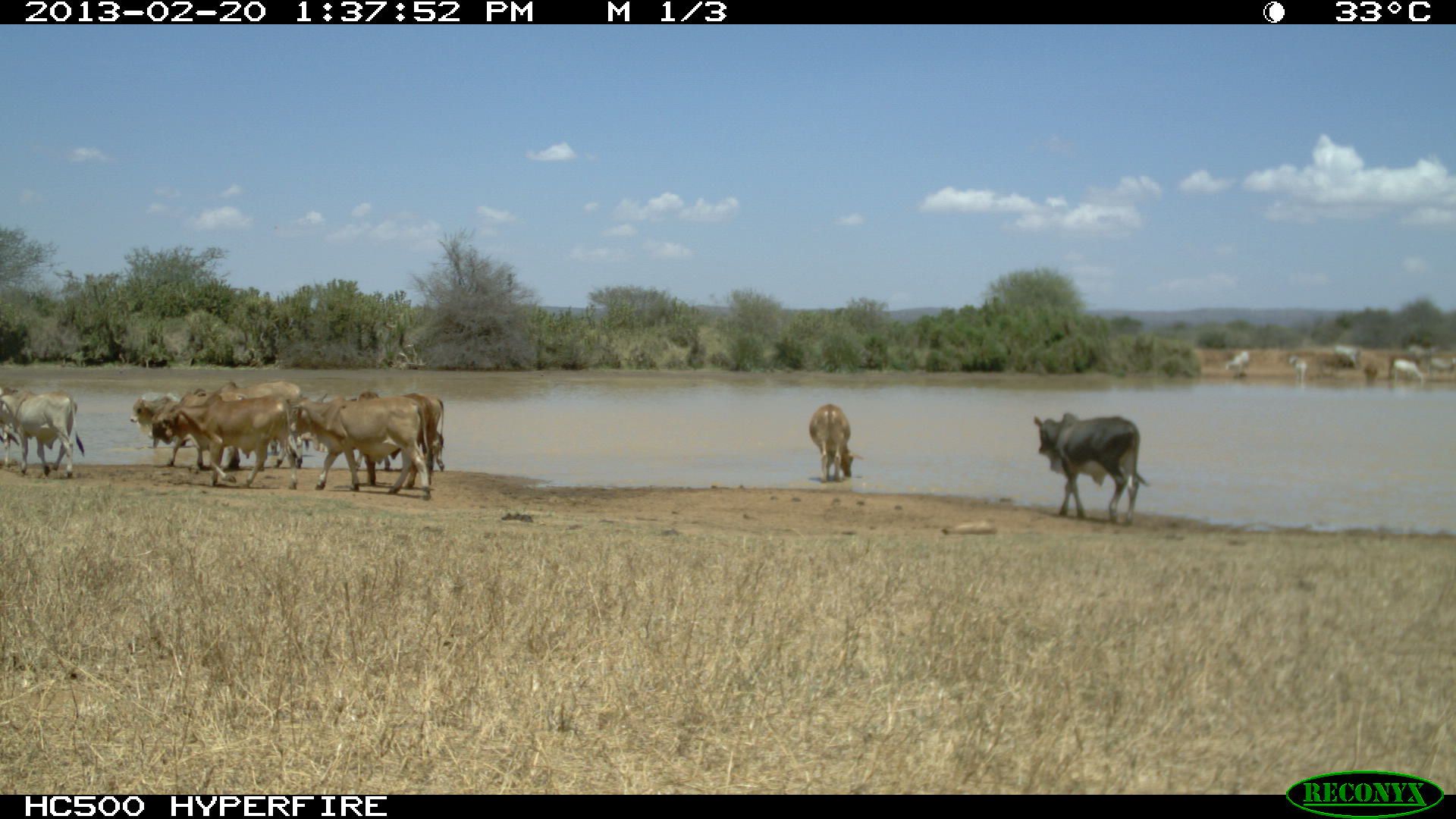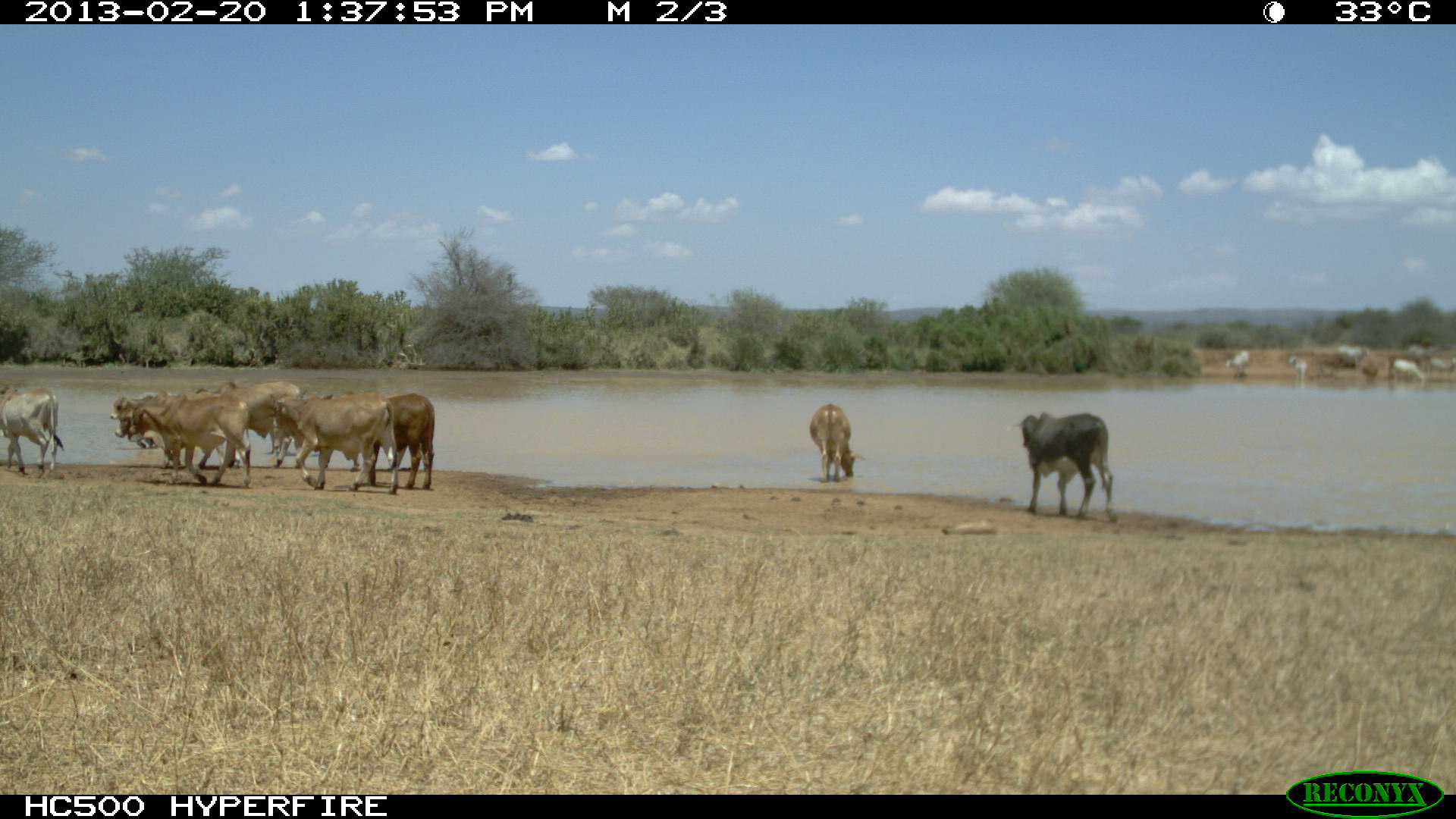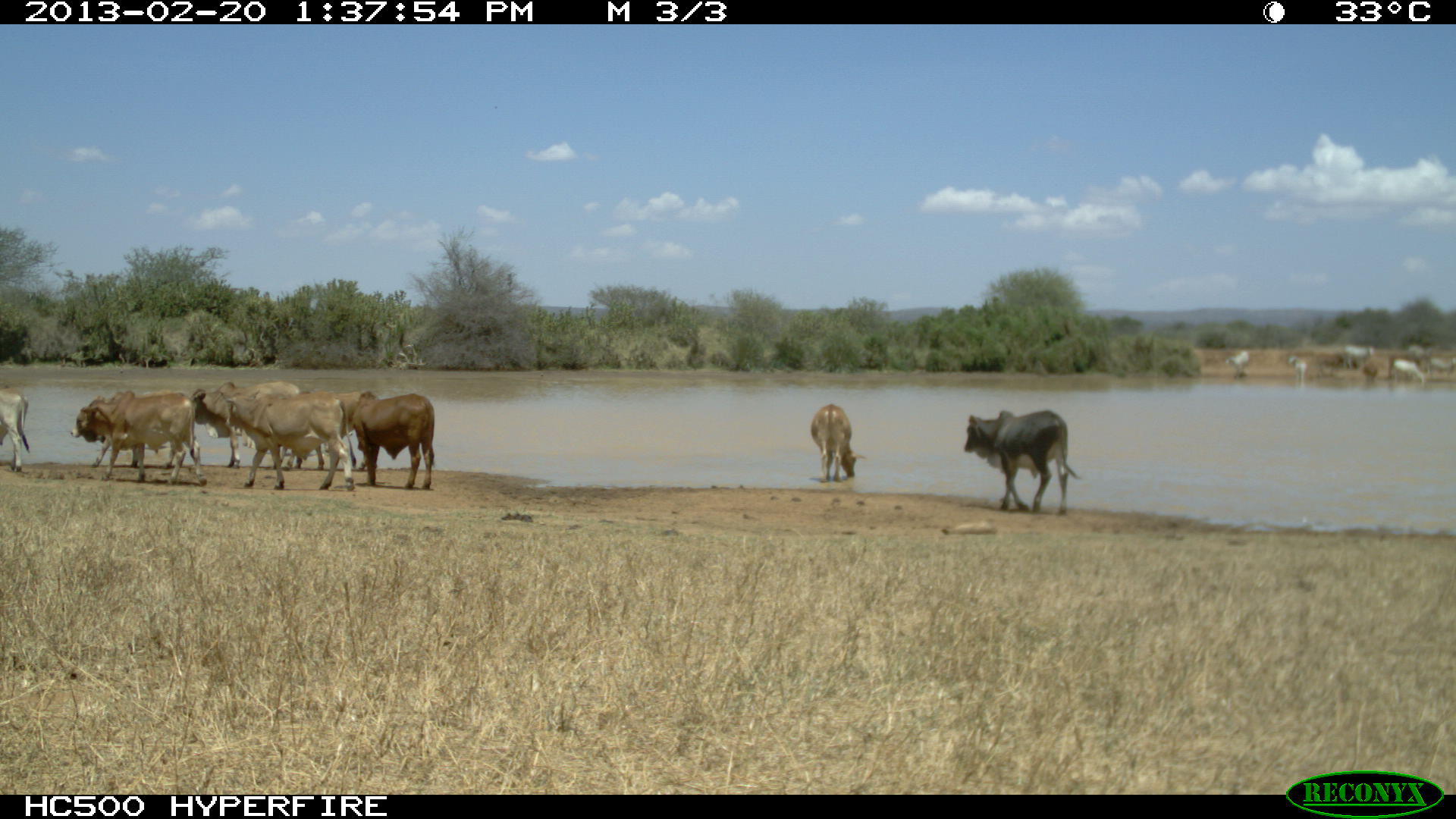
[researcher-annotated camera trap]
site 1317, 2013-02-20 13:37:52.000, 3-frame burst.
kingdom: Animalia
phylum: Chordata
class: Mammalia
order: Artiodactyla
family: Bovidae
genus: Bos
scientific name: Bos taurus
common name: domestic cattle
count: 15